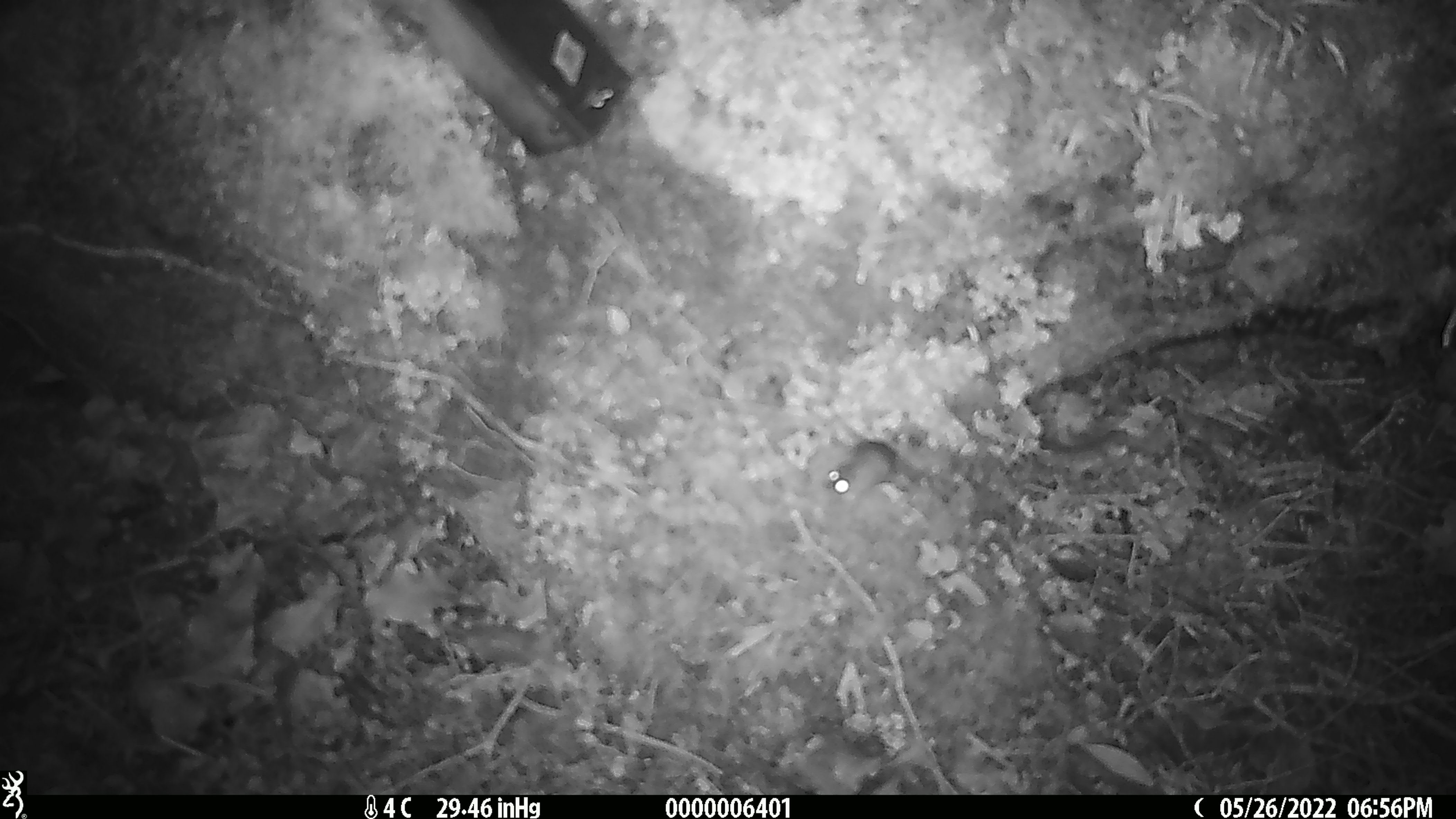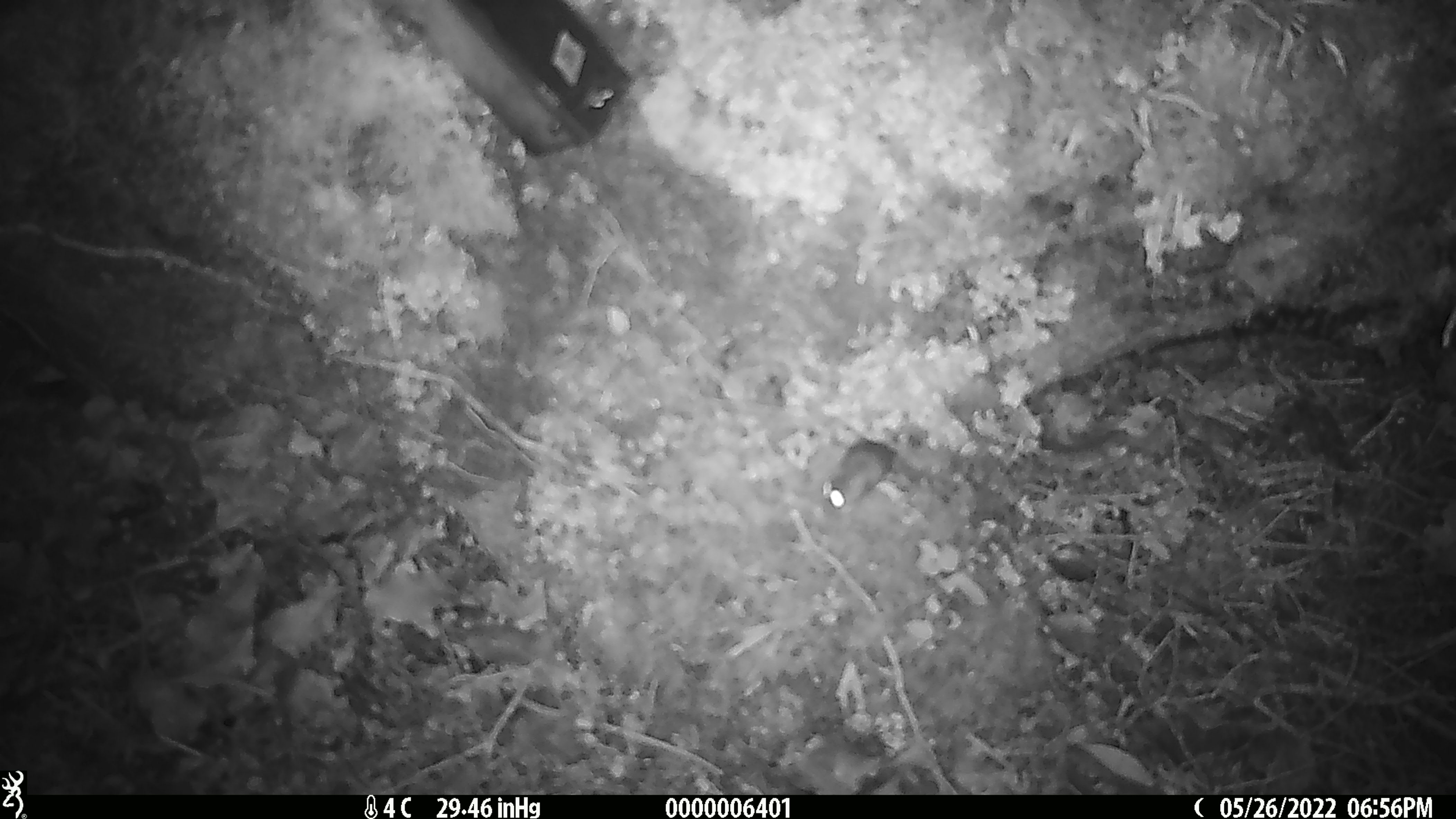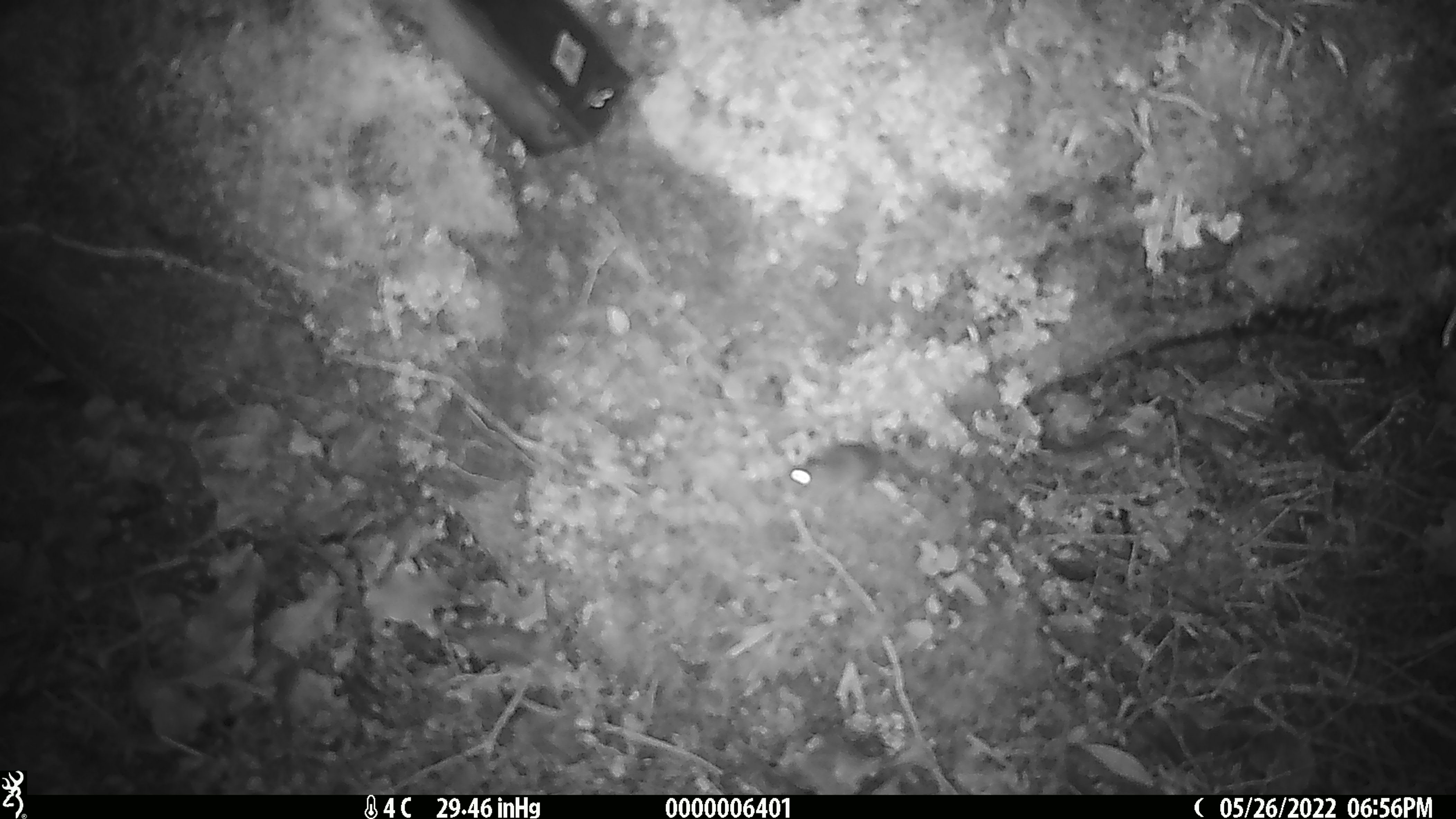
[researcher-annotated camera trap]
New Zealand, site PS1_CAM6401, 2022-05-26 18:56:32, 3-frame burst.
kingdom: Animalia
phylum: Chordata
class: Mammalia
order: Rodentia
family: Muridae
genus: Mus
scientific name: Mus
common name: mouse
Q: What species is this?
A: Mouse (Mus).